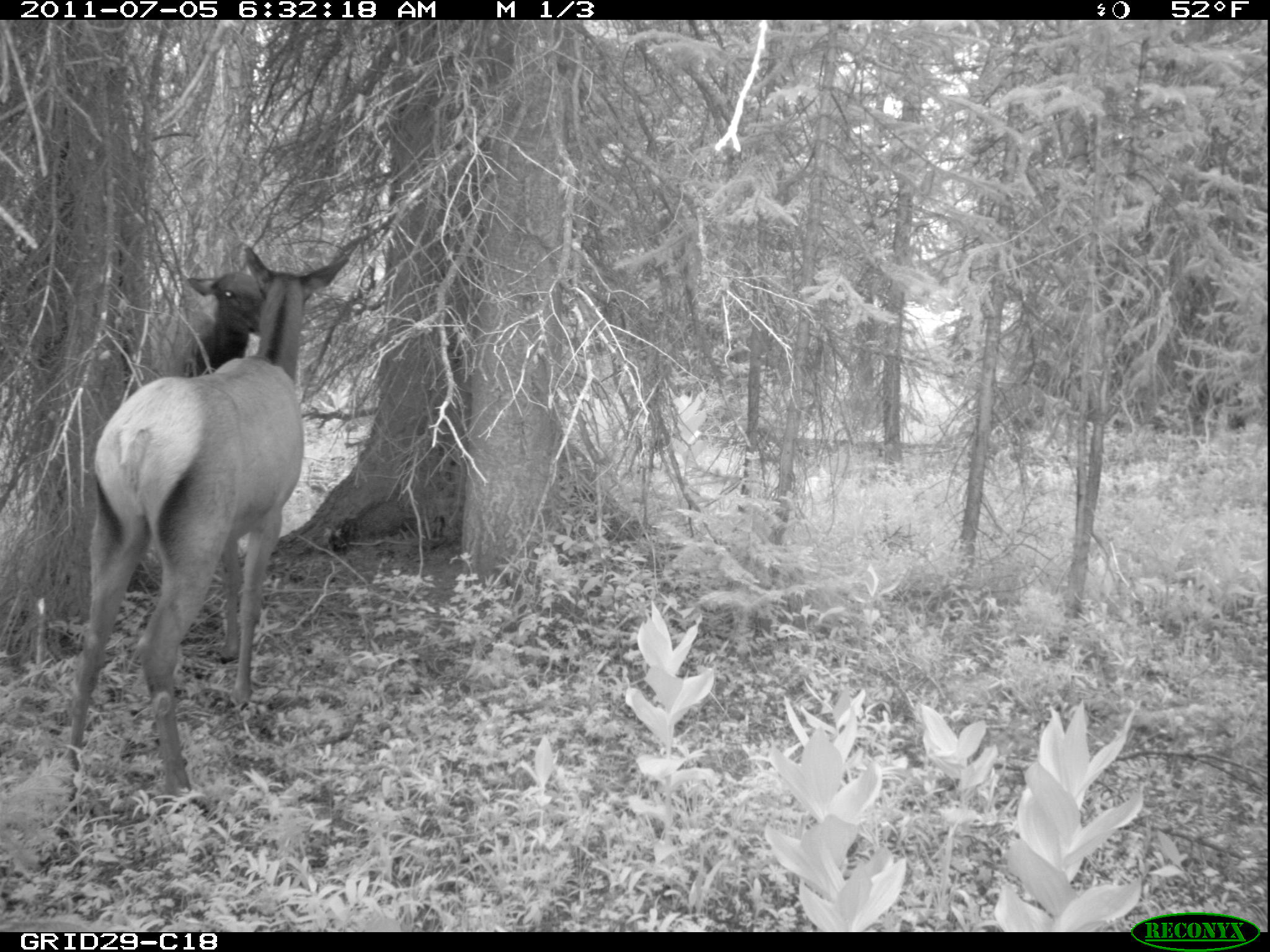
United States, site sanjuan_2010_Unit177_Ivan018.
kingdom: Animalia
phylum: Chordata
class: Mammalia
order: Artiodactyla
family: Cervidae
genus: Cervus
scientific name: Cervus elaphus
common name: red deer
Cervus elaphus (red deer).